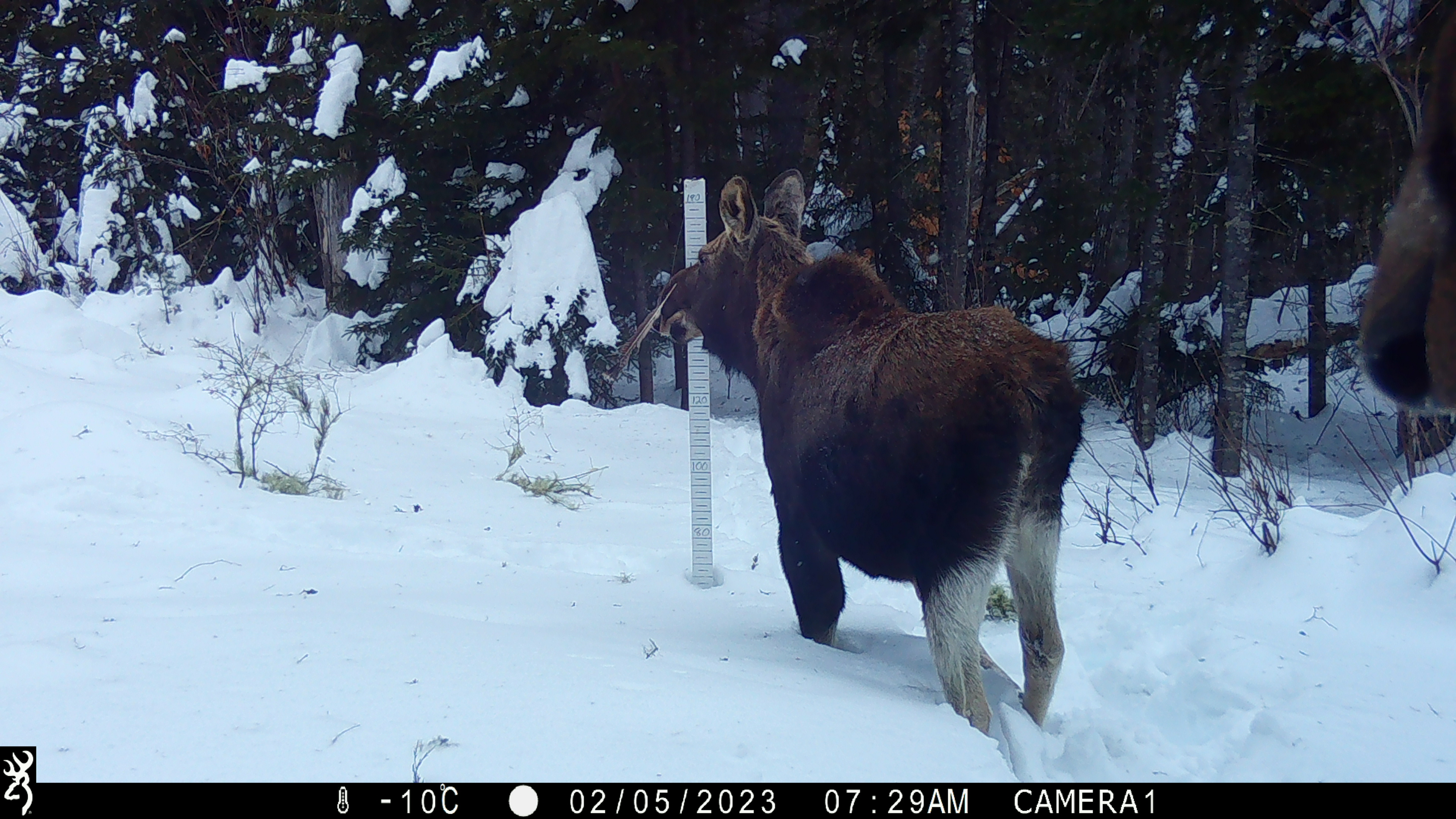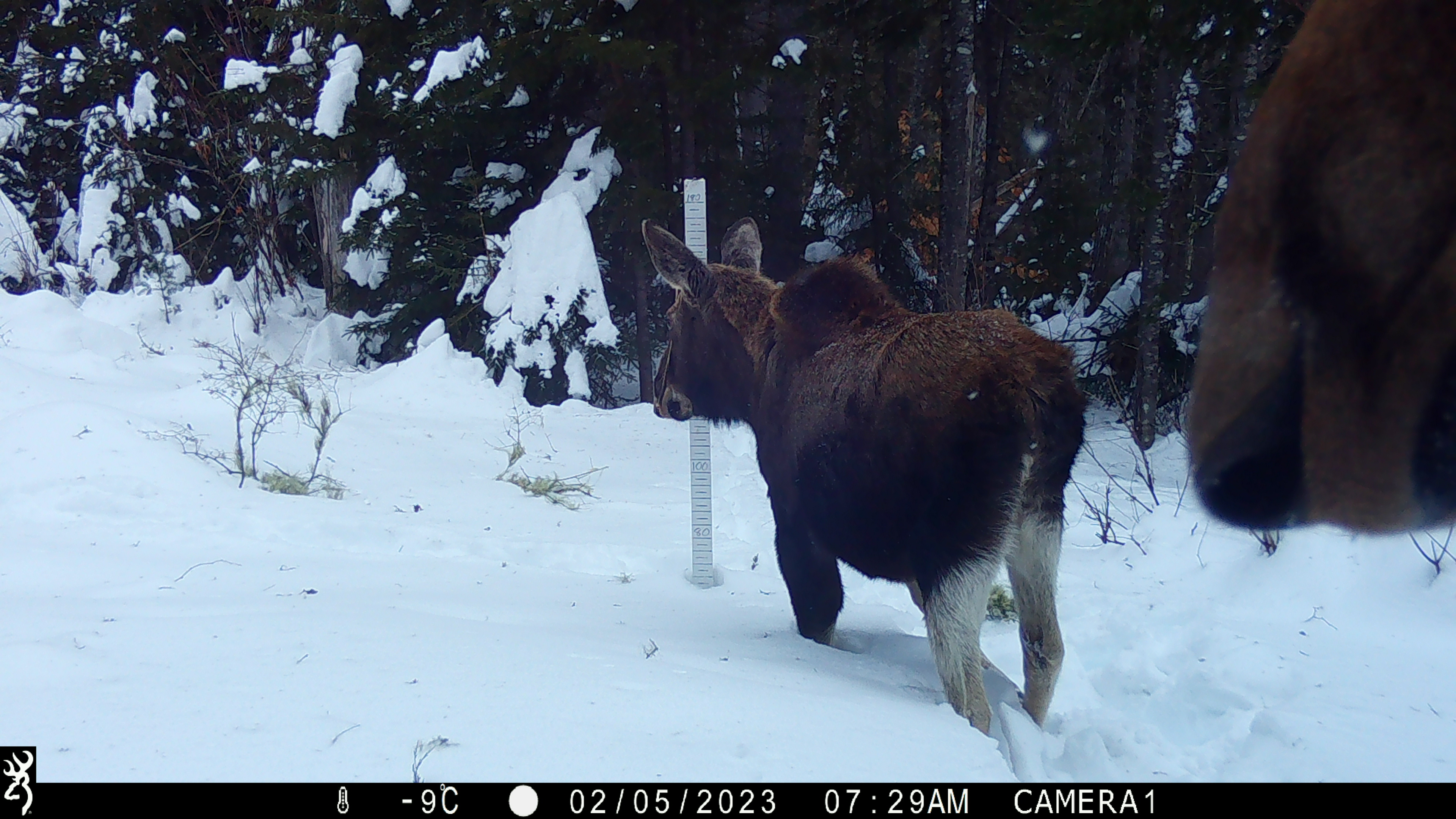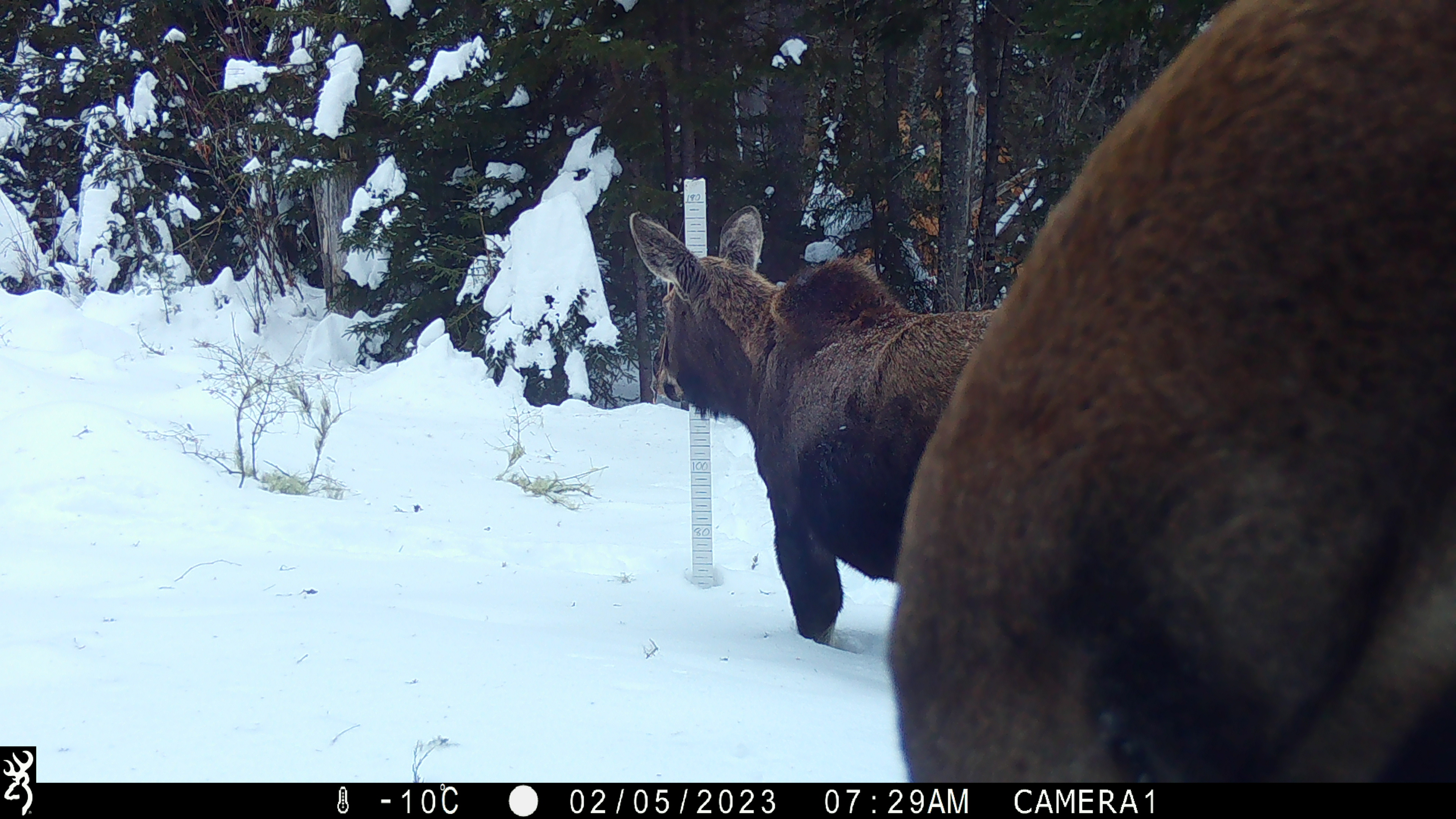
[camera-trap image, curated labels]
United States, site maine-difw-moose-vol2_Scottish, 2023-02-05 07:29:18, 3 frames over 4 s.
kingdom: Animalia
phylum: Chordata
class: Mammalia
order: Artiodactyla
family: Cervidae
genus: Alces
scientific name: Alces alces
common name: moose